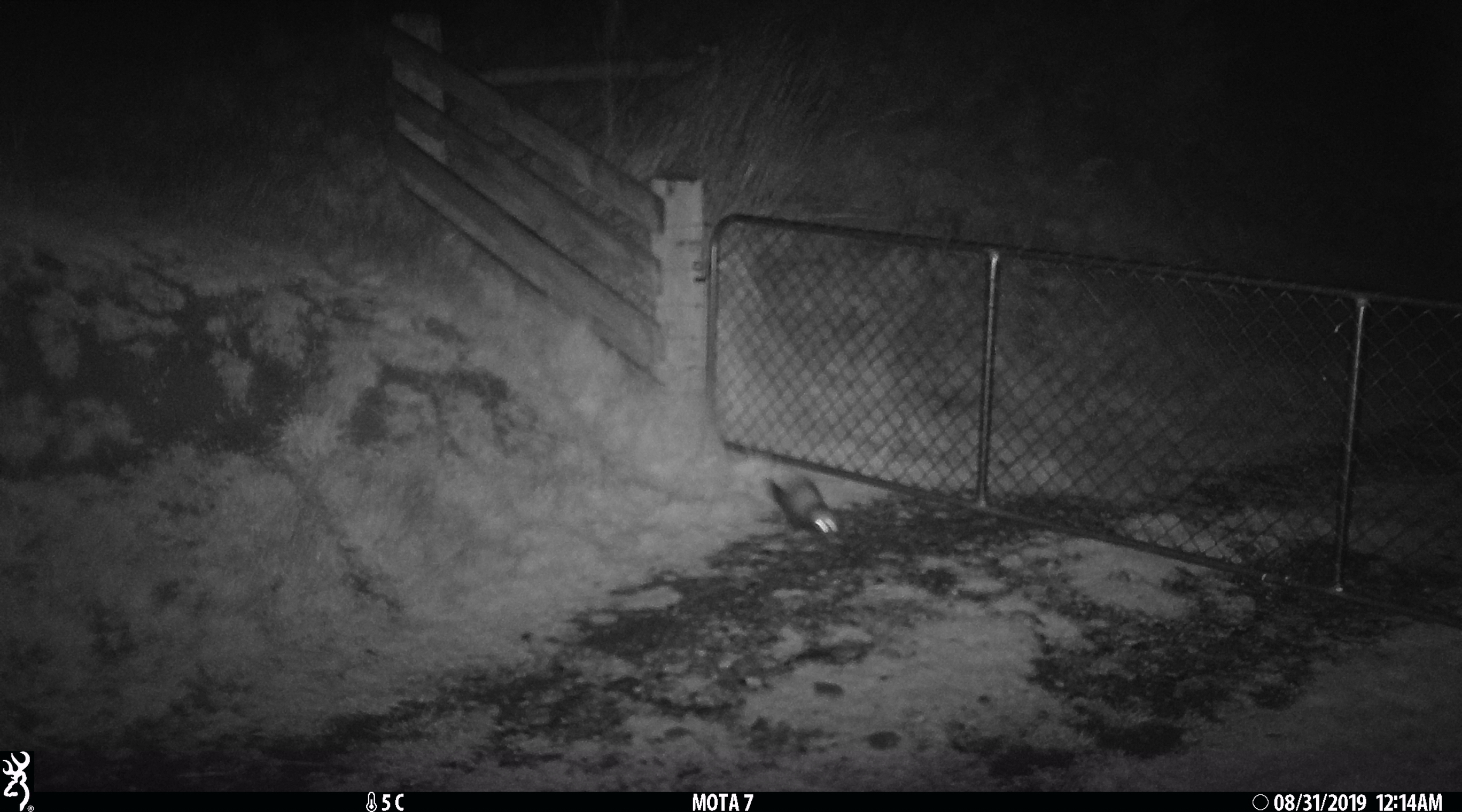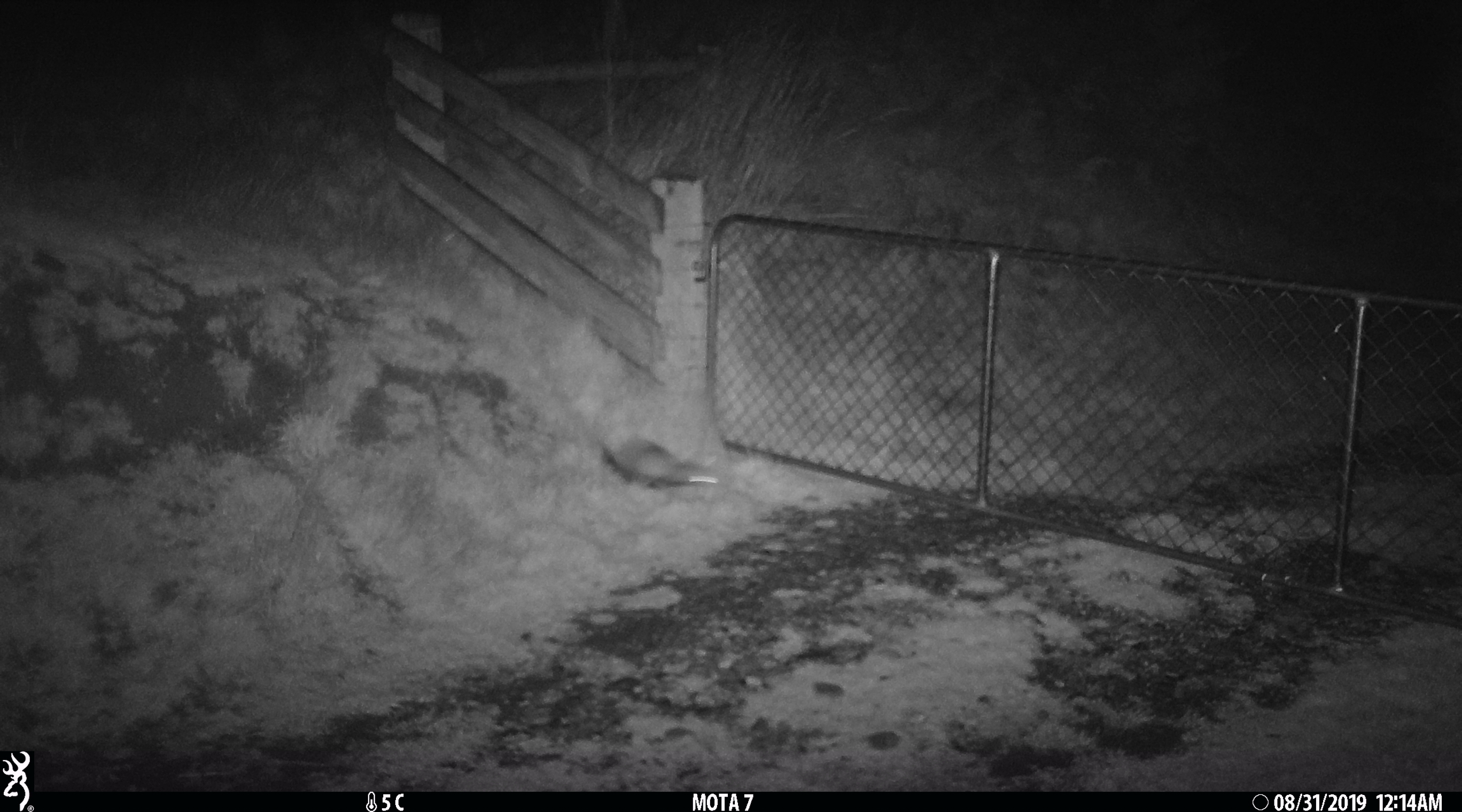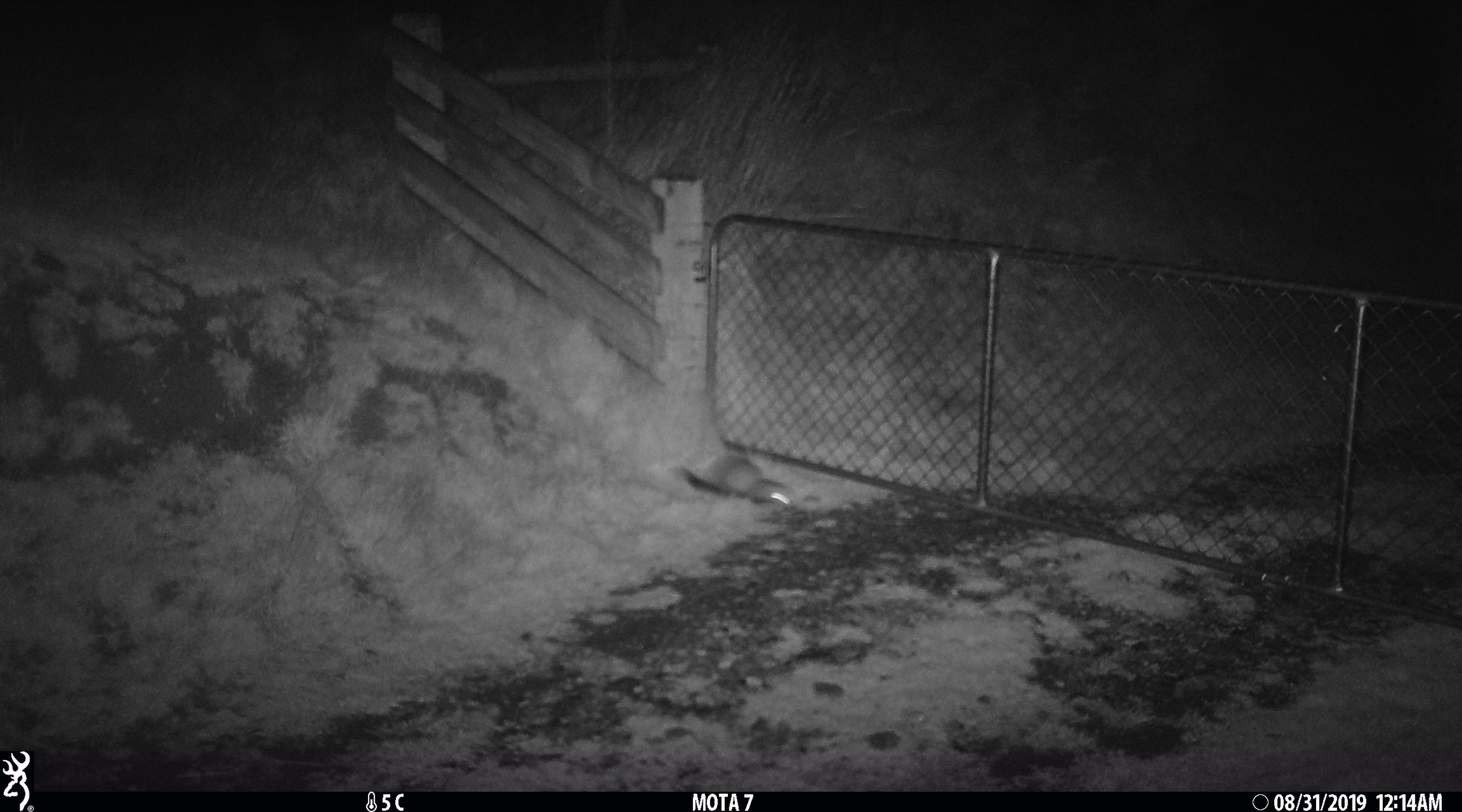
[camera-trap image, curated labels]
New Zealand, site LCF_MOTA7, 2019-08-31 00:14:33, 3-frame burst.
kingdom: Animalia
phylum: Chordata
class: Mammalia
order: Carnivora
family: Mustelidae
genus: Mustela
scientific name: Mustela furo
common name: ferret